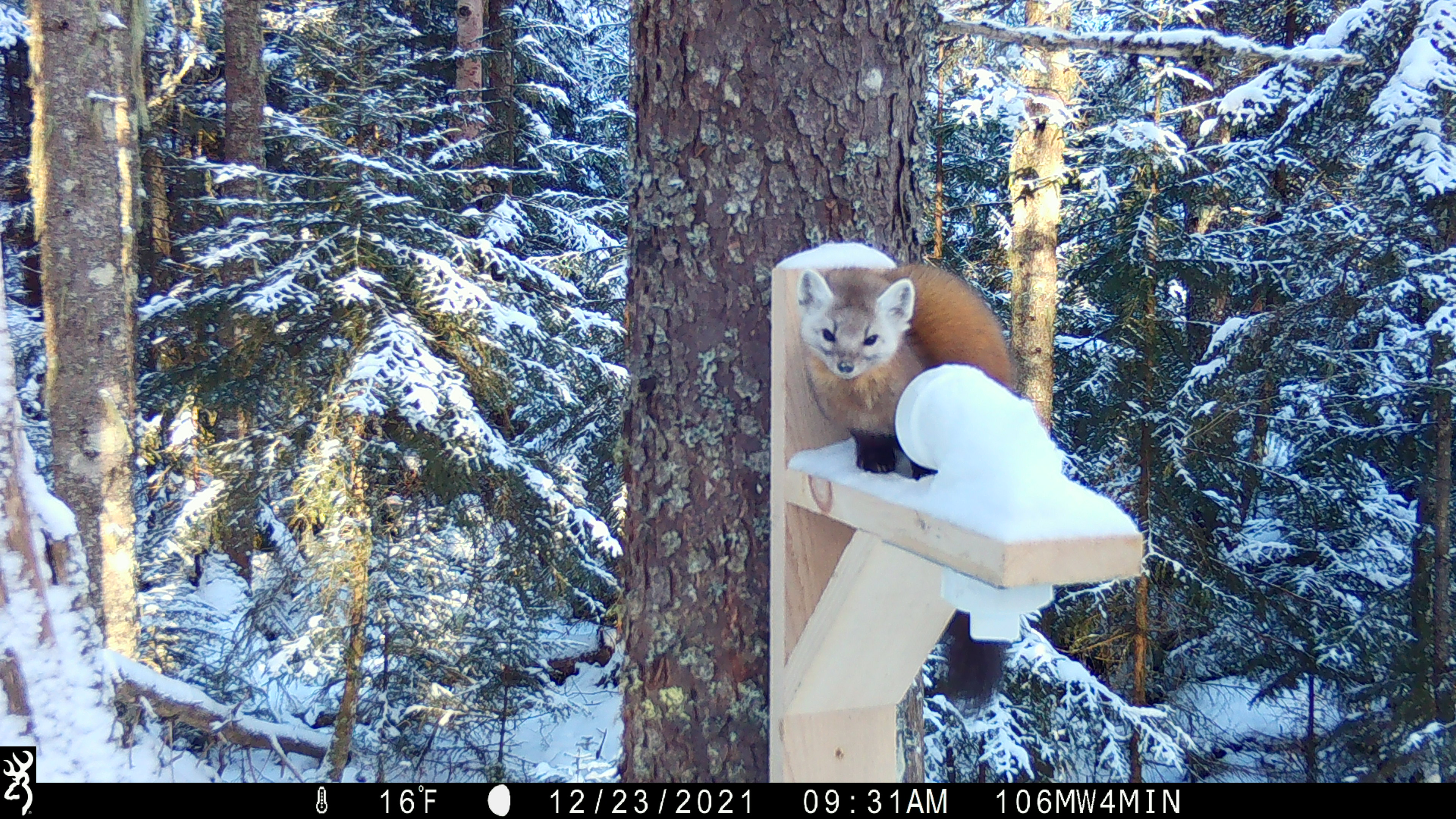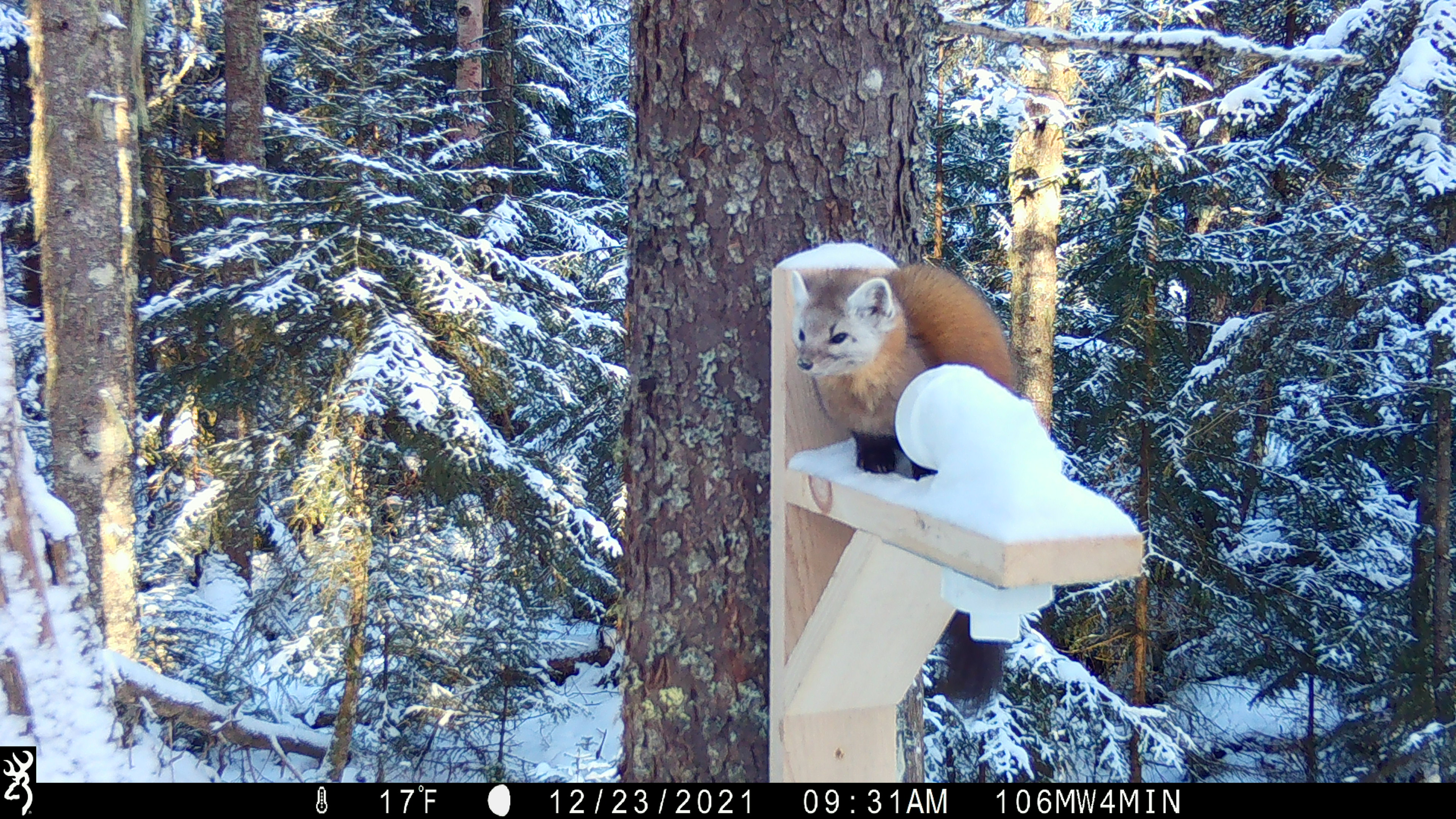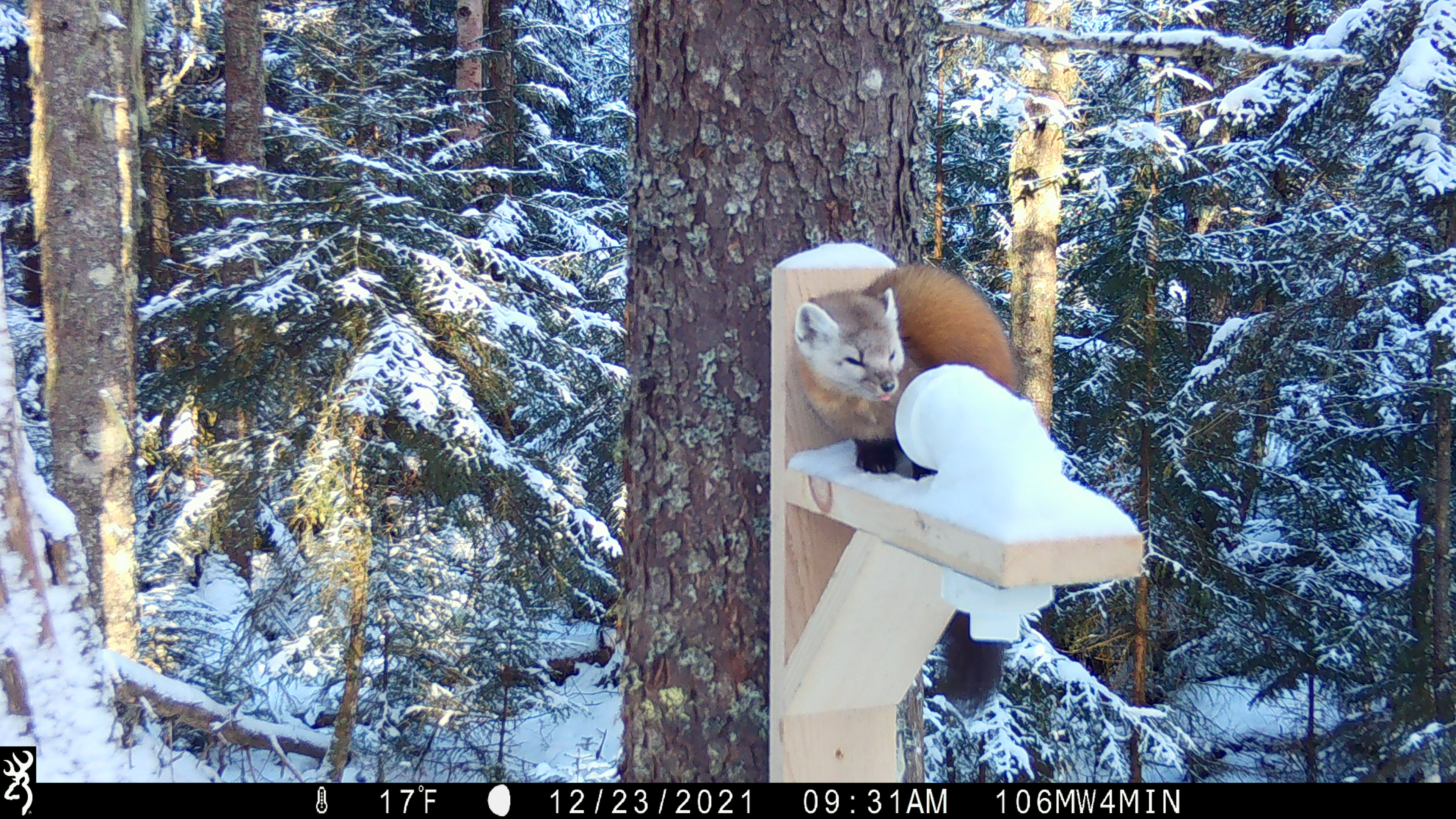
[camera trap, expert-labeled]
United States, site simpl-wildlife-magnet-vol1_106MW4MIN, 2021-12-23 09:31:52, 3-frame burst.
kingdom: Animalia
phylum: Chordata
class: Mammalia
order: Carnivora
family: Mustelidae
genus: Martes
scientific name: Martes americana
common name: american marten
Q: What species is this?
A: American marten (Martes americana).